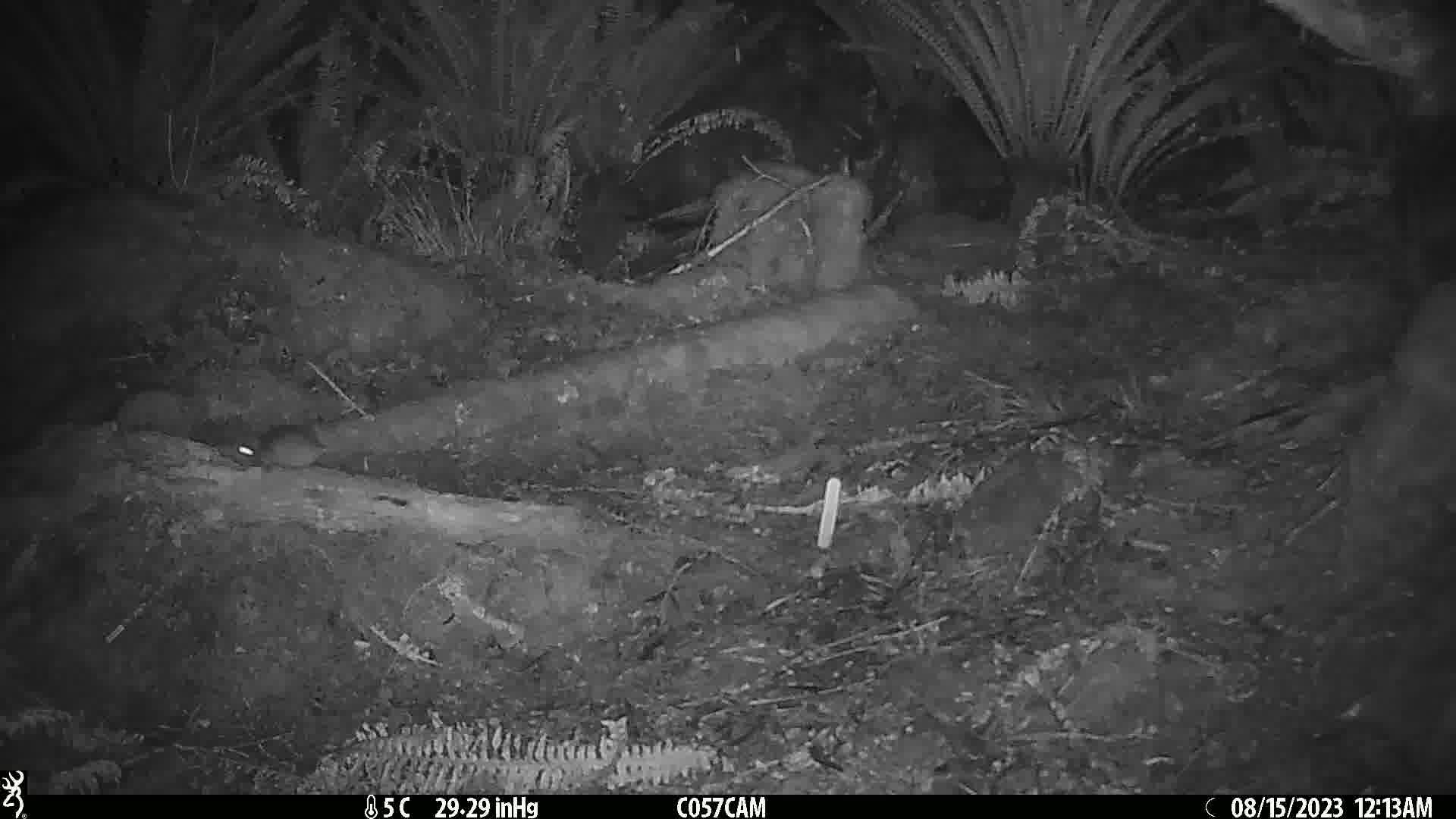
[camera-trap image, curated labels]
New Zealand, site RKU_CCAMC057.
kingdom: Animalia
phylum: Chordata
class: Mammalia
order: Rodentia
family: Muridae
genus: Rattus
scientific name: Rattus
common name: rat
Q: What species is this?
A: Rat (Rattus).